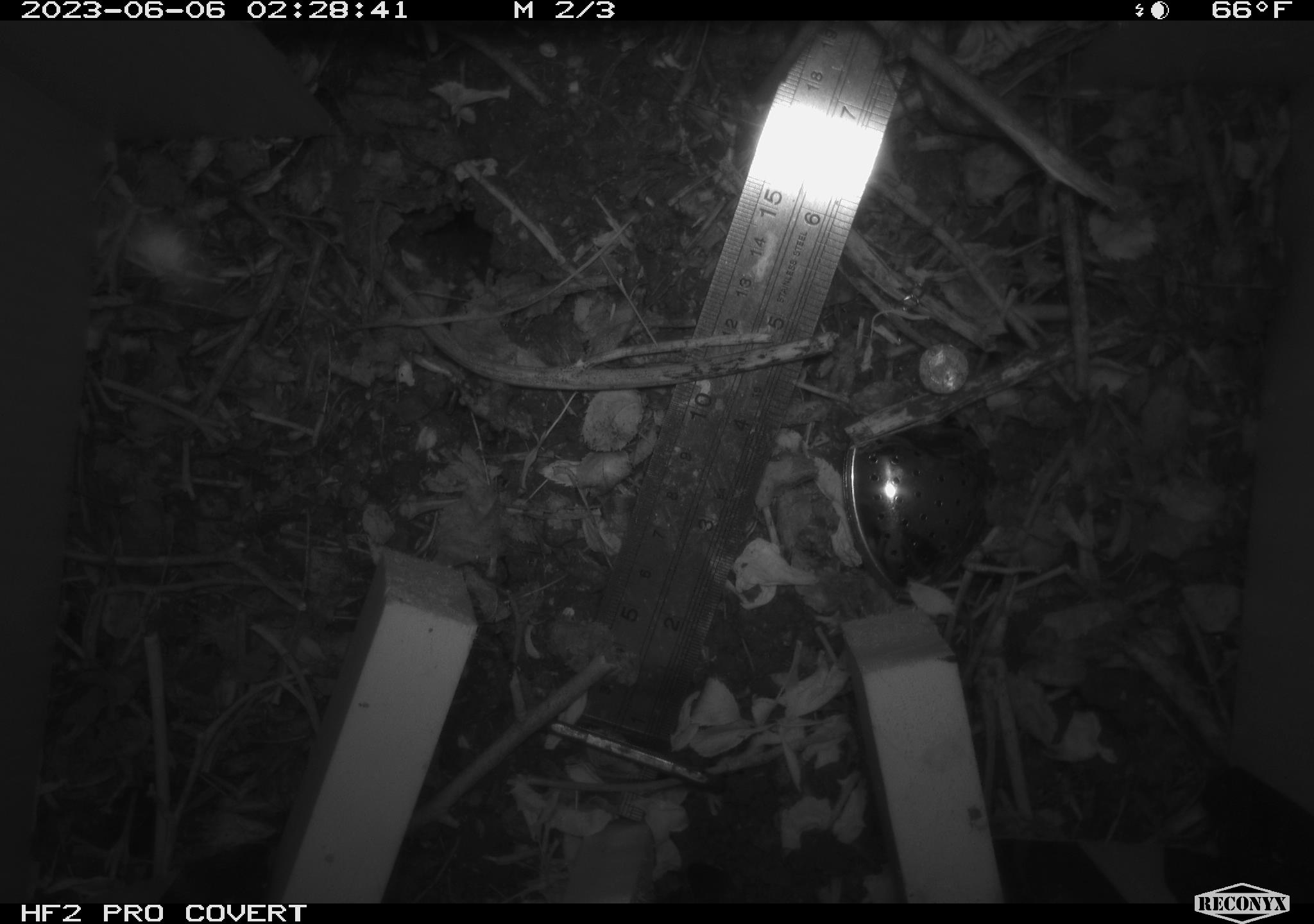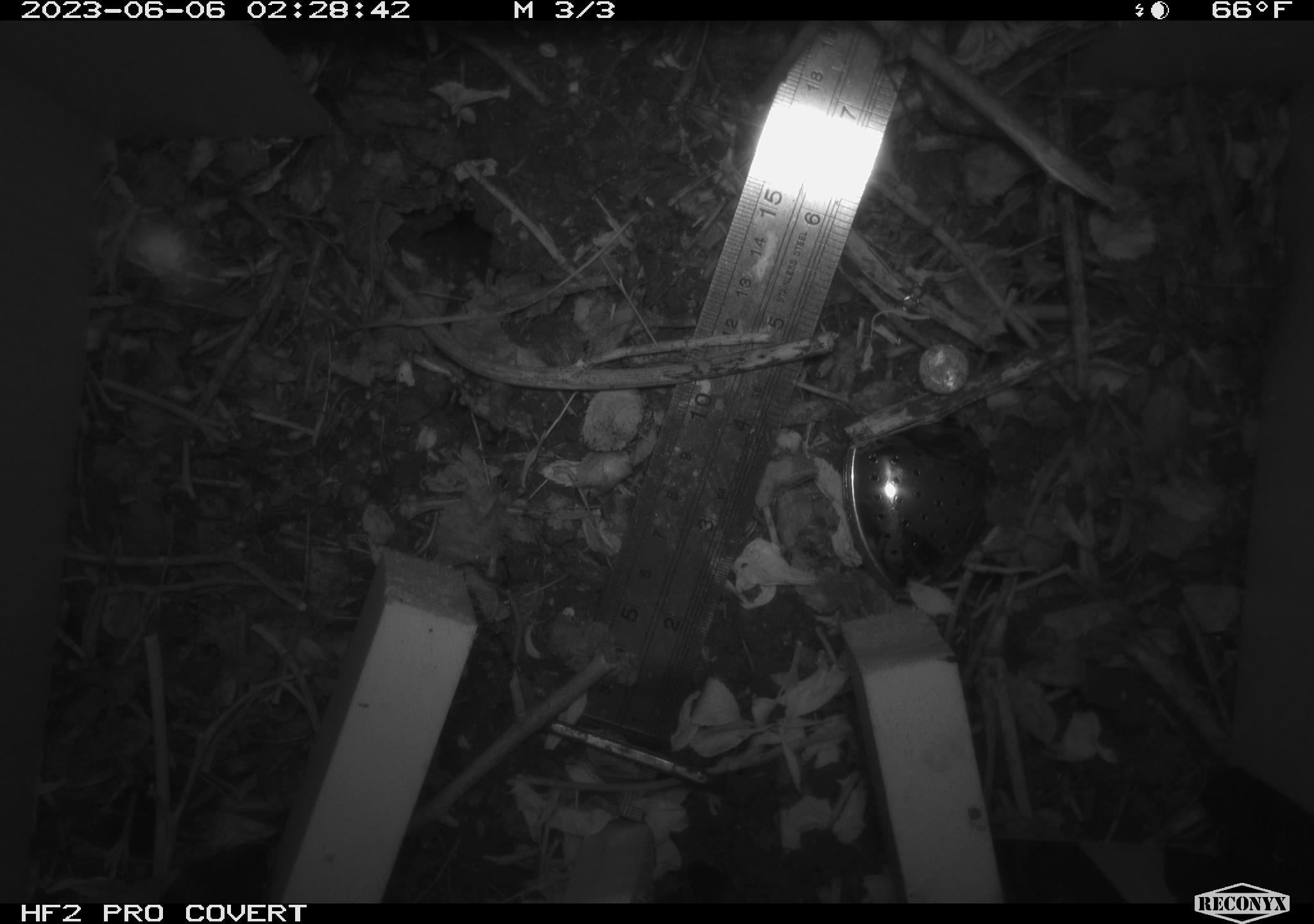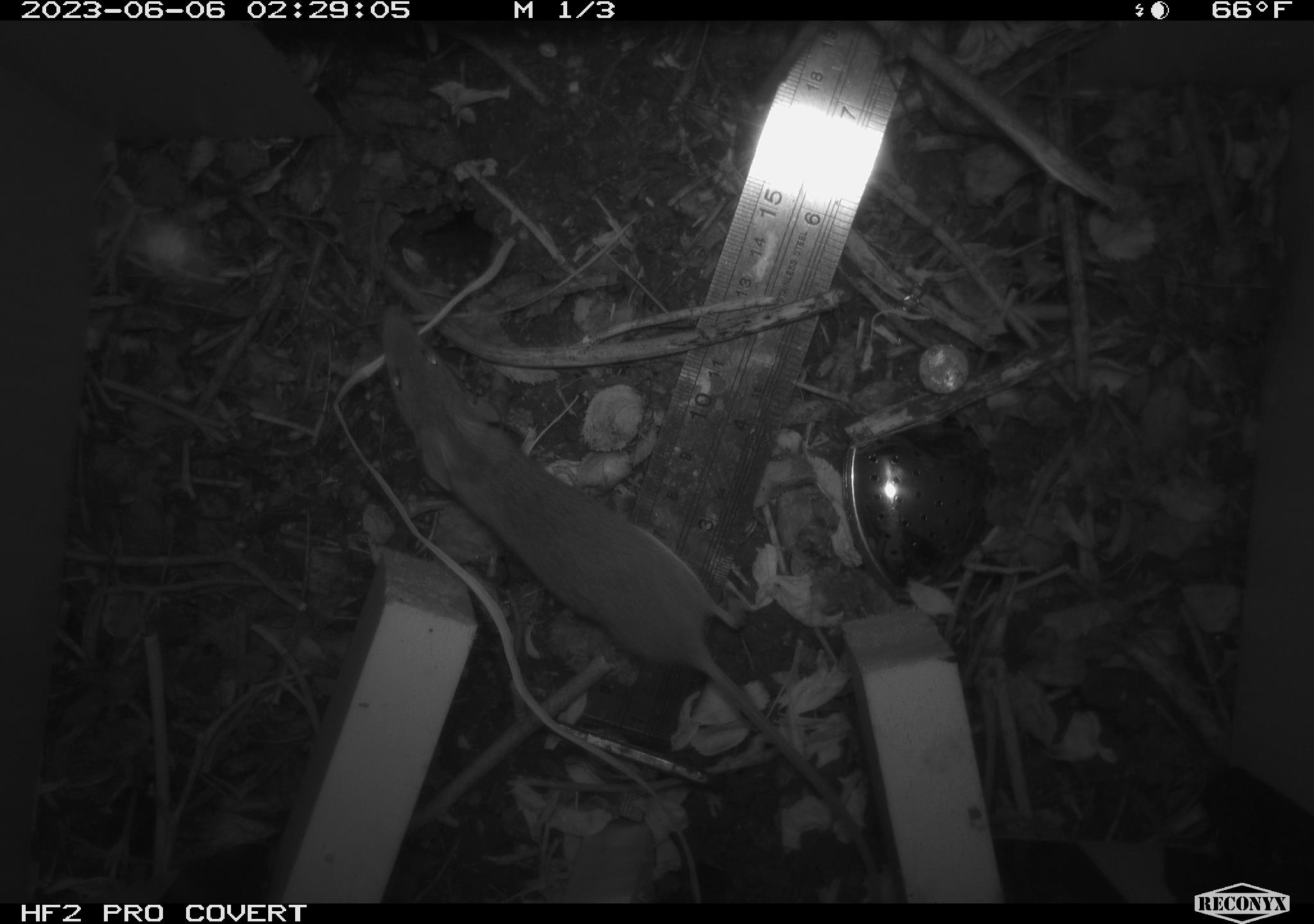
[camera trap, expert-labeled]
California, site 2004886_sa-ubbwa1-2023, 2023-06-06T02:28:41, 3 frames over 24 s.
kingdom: Animalia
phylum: Chordata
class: Mammalia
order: Rodentia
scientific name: Rodentia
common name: rodent